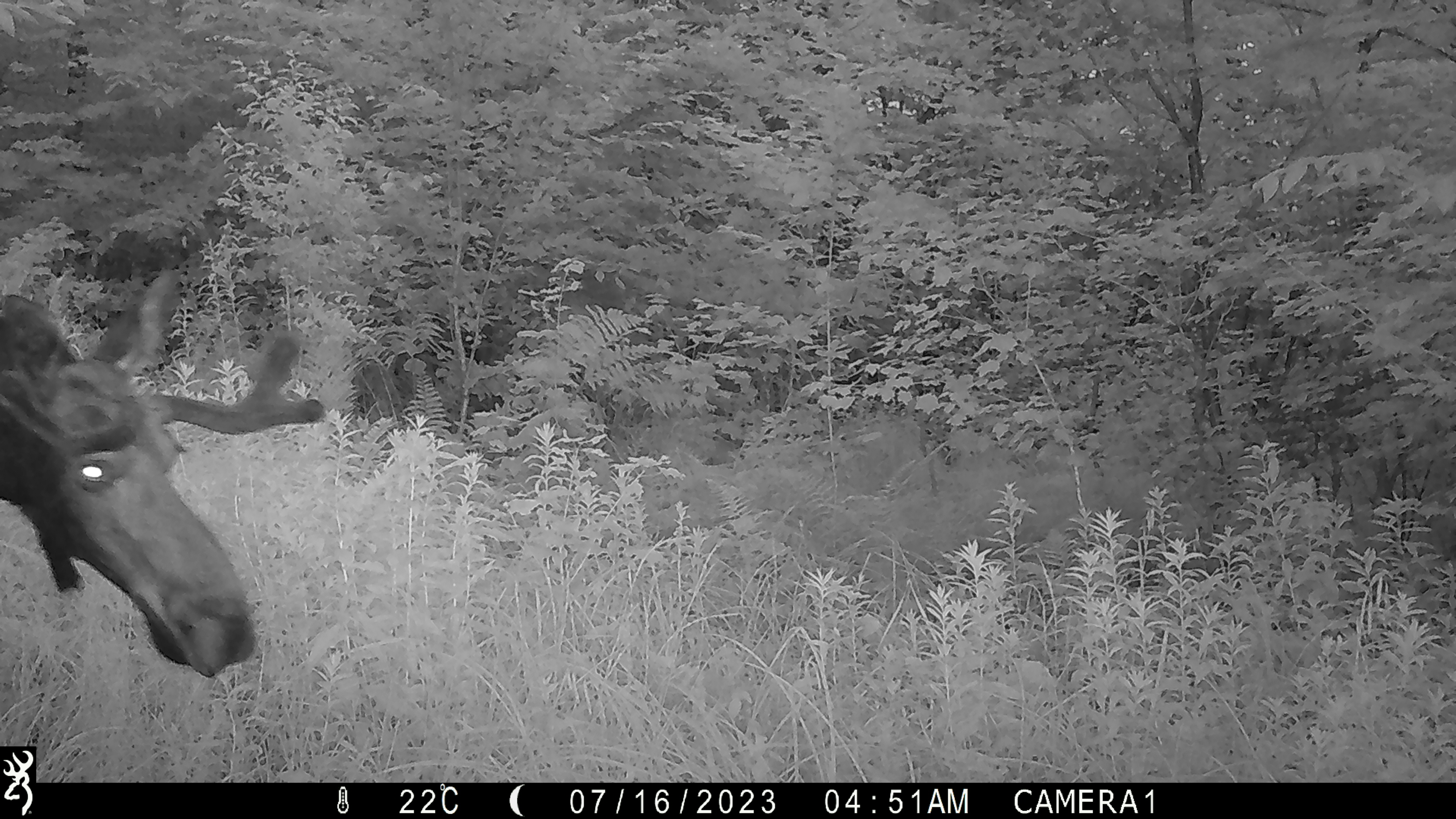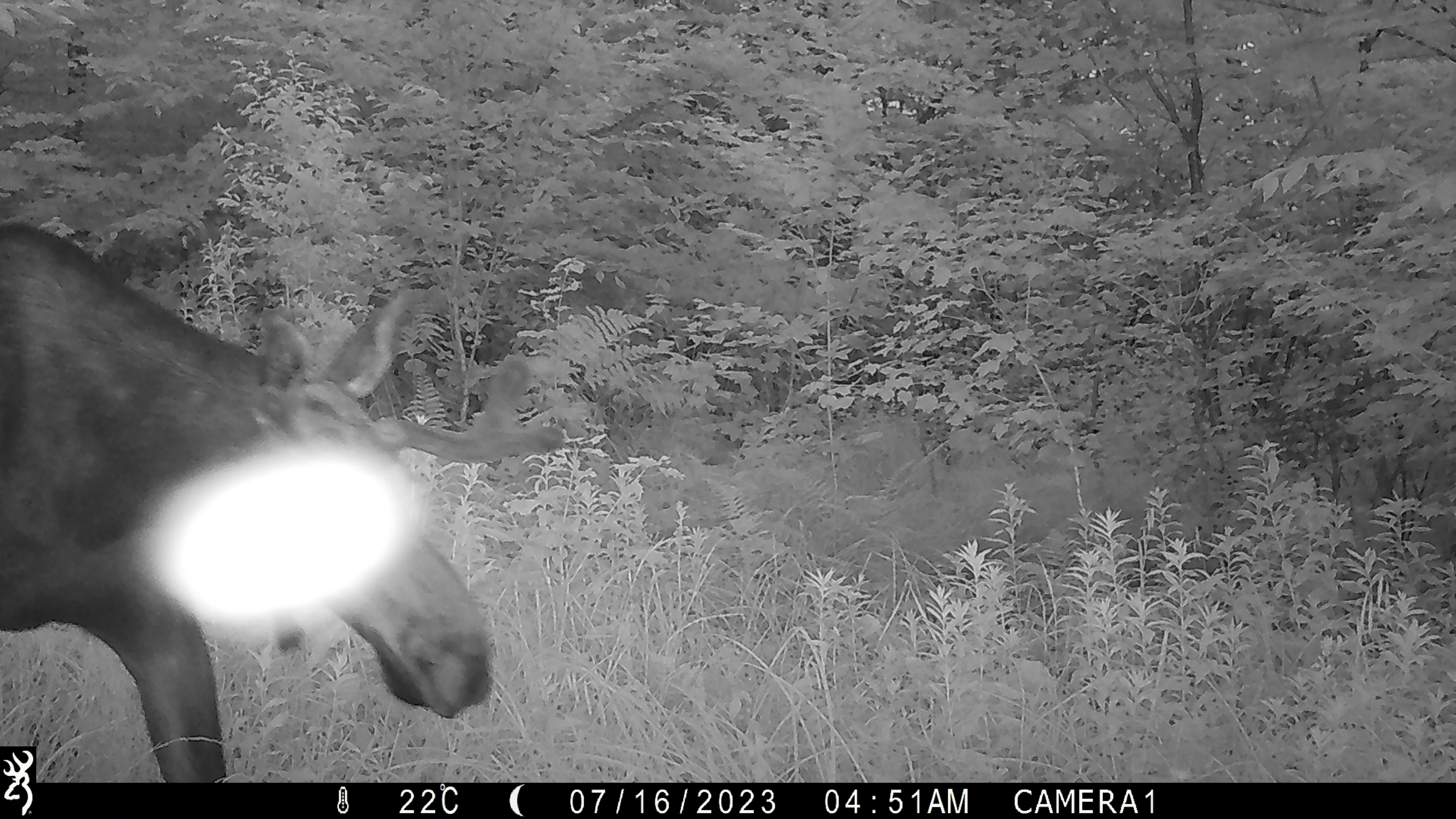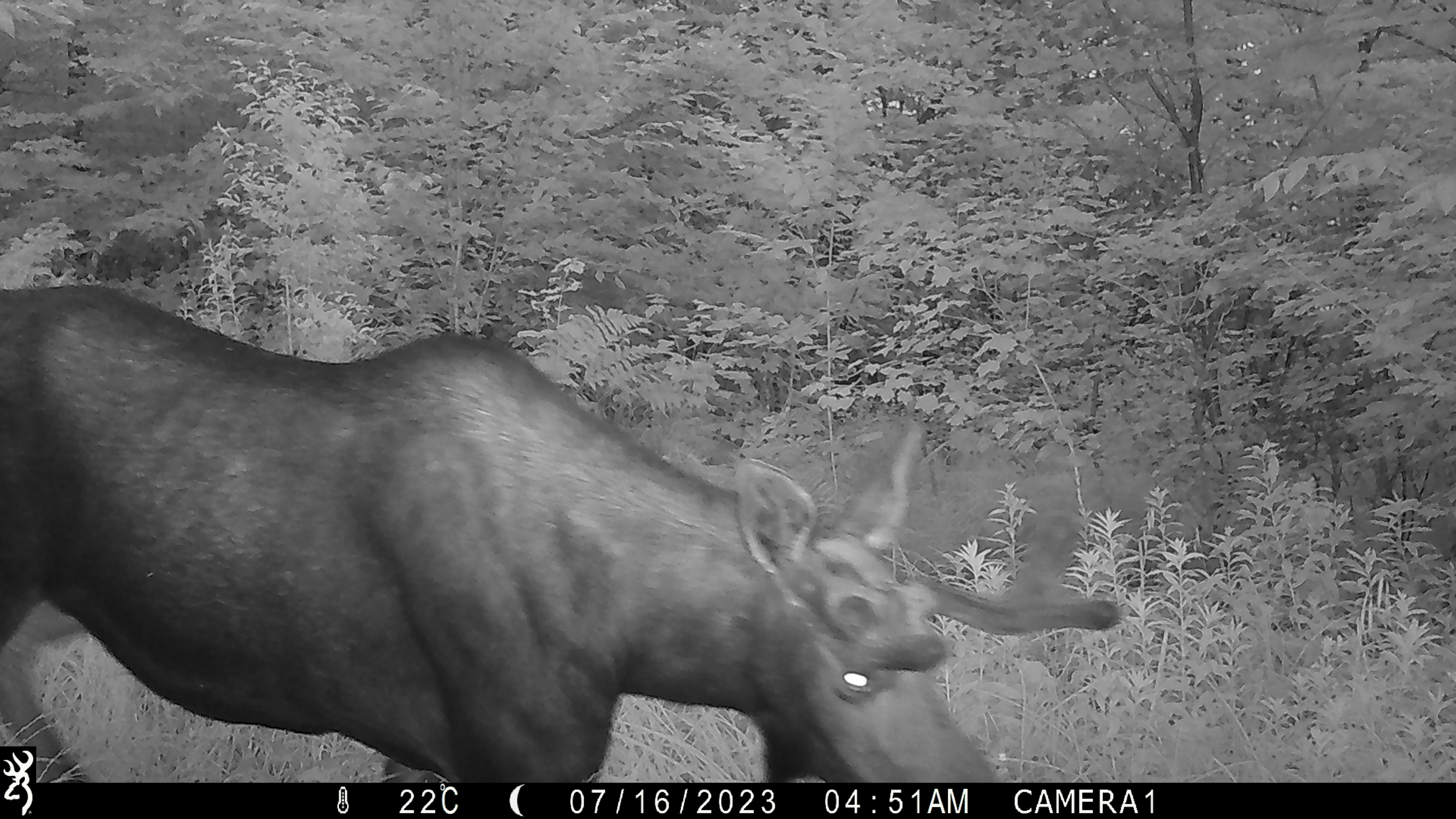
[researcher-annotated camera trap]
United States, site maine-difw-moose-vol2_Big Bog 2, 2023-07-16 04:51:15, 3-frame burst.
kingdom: Animalia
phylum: Chordata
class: Mammalia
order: Artiodactyla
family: Cervidae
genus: Alces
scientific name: Alces alces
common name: moose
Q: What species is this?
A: Moose (Alces alces).